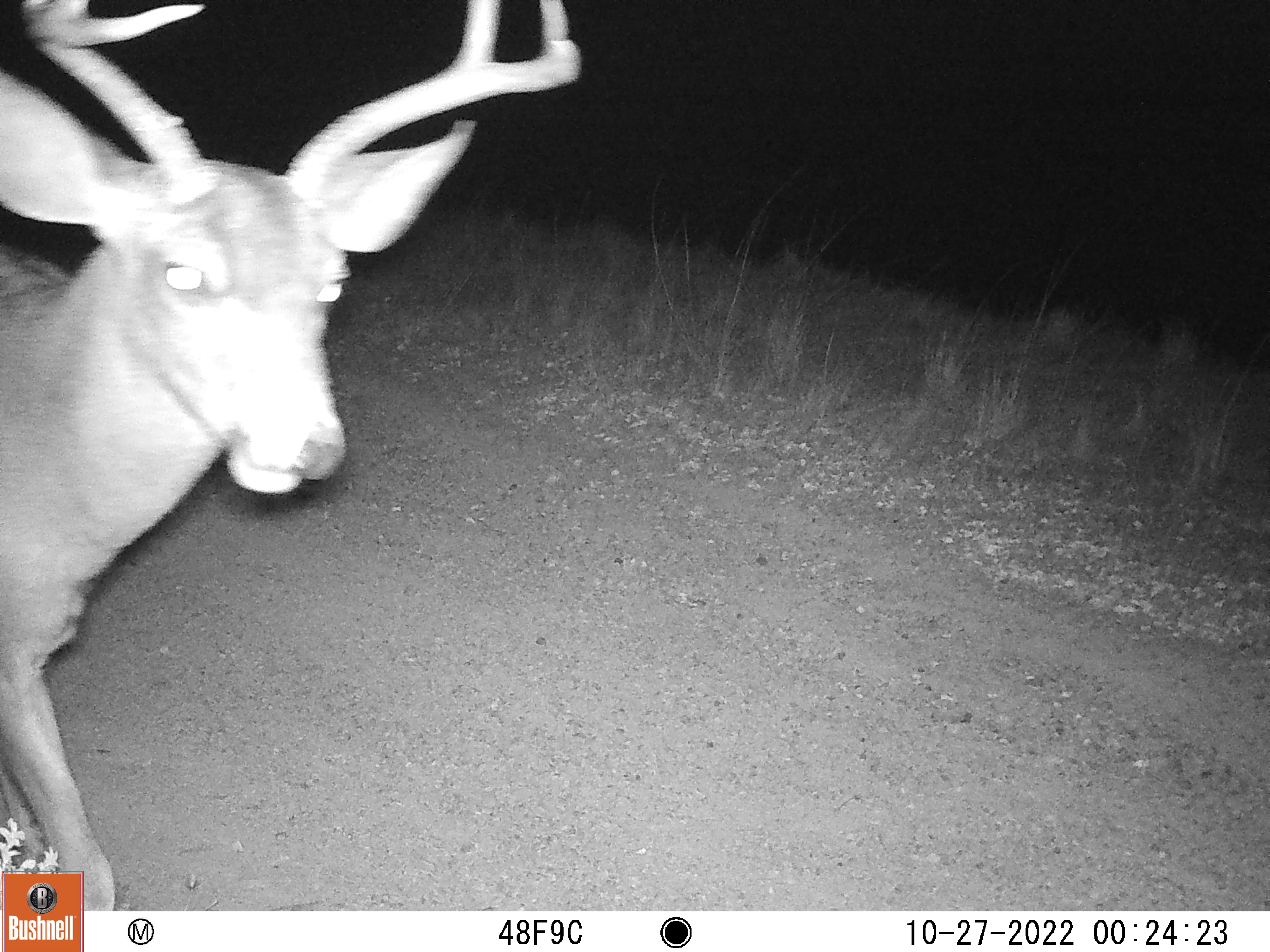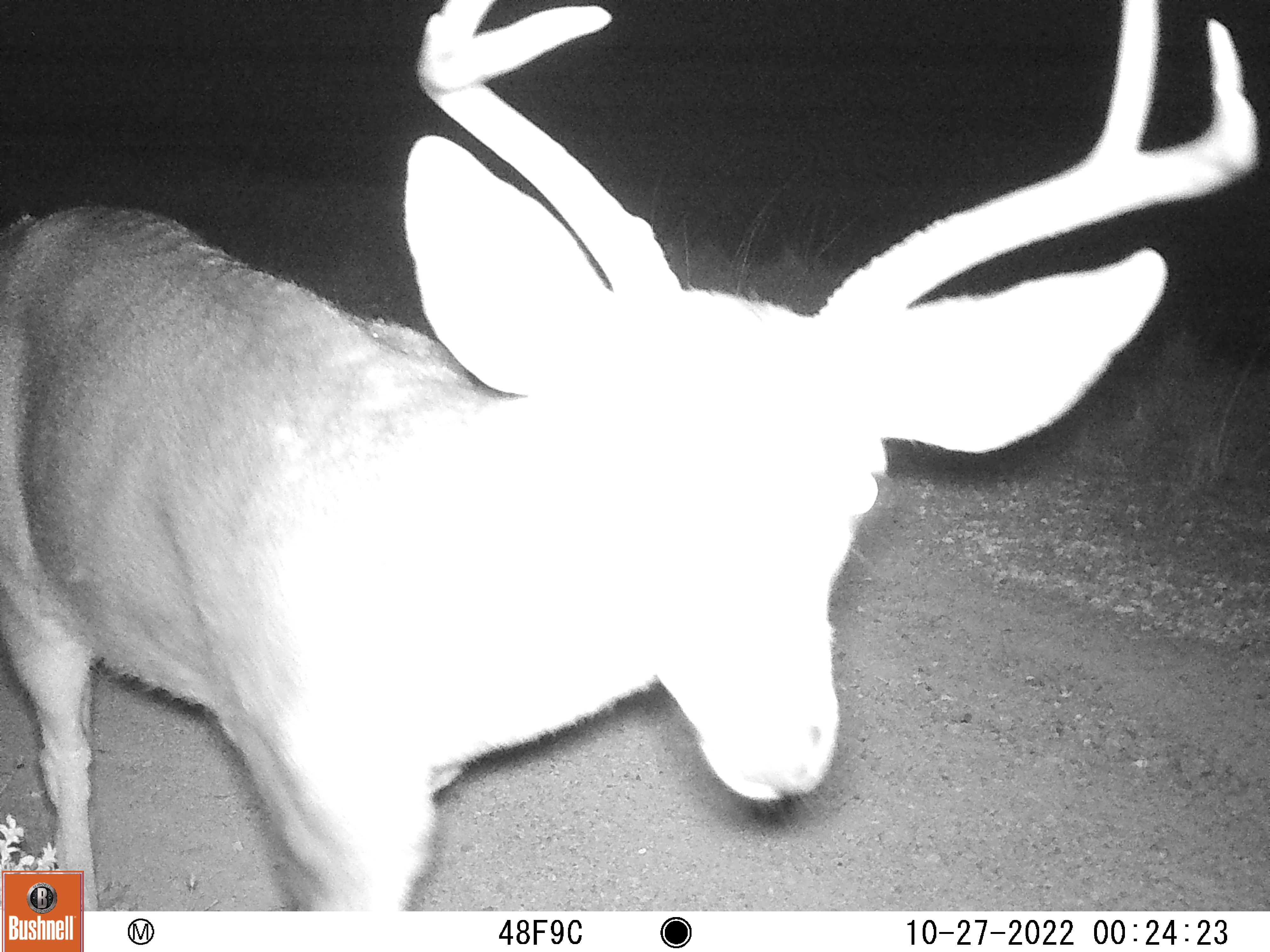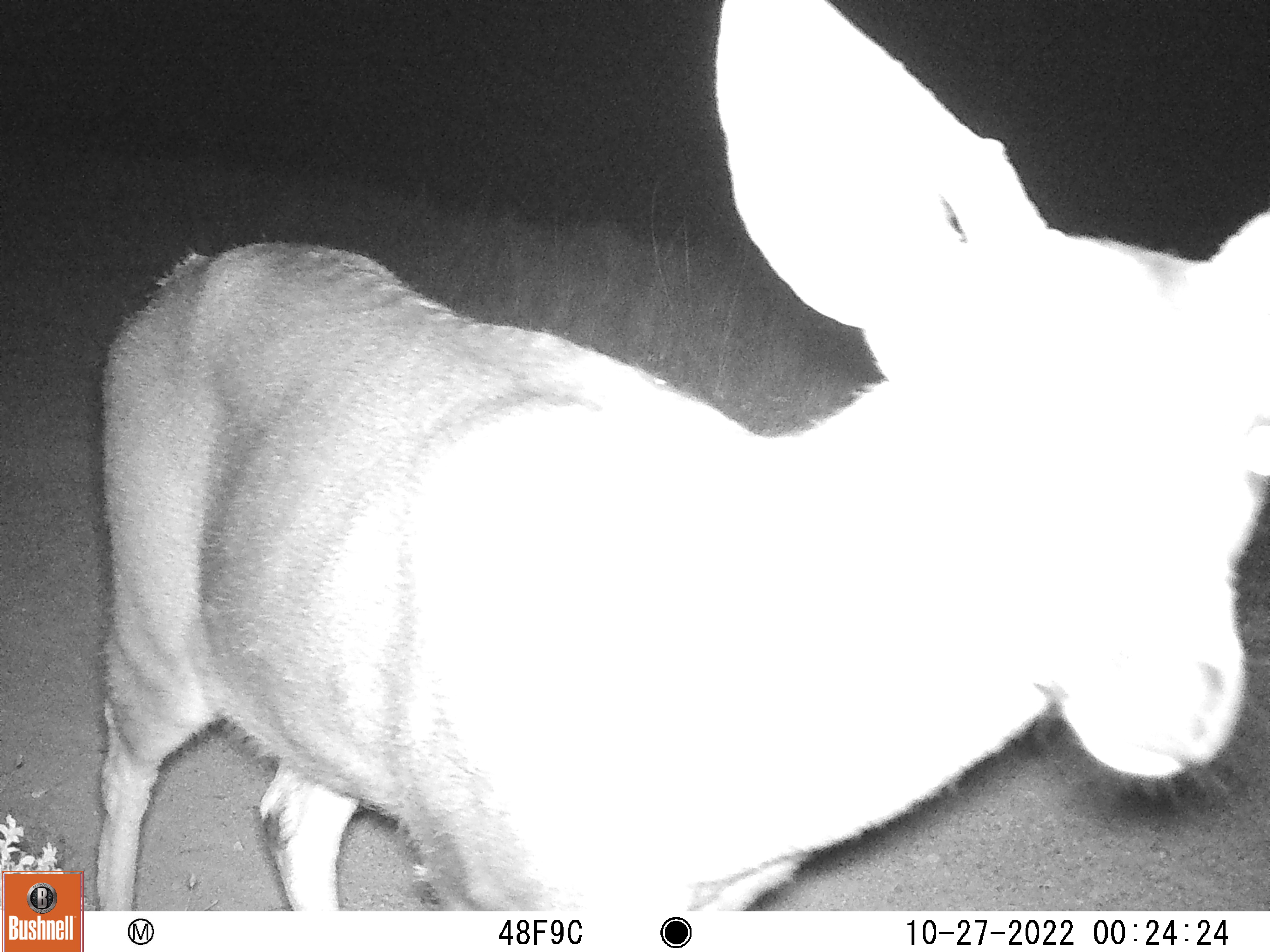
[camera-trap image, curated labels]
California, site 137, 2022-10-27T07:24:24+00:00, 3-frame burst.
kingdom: Animalia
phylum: Chordata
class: Mammalia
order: Artiodactyla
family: Cervidae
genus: Odocoileus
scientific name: Odocoileus hemionus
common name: mule deer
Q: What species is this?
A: Mule deer (Odocoileus hemionus).